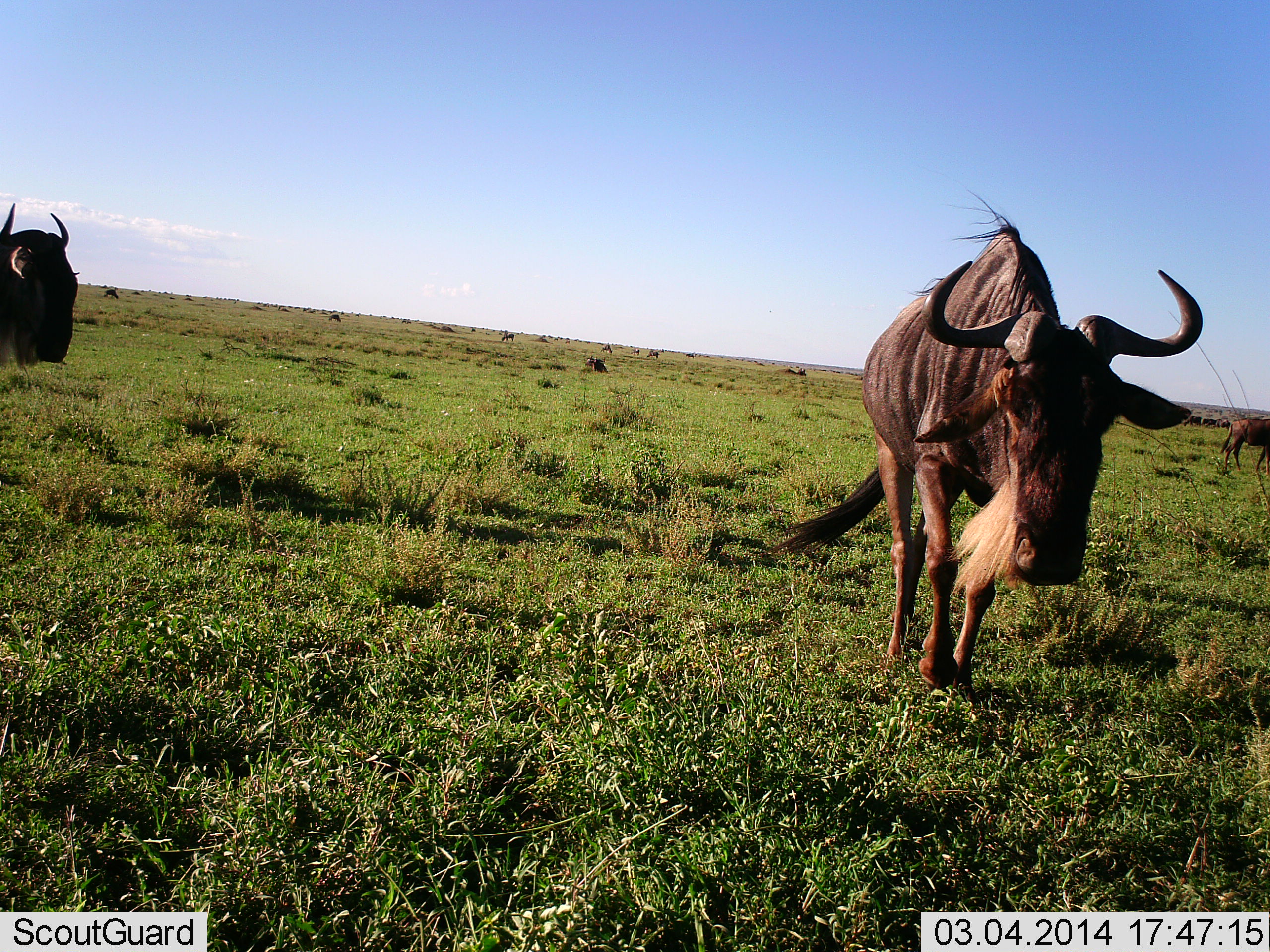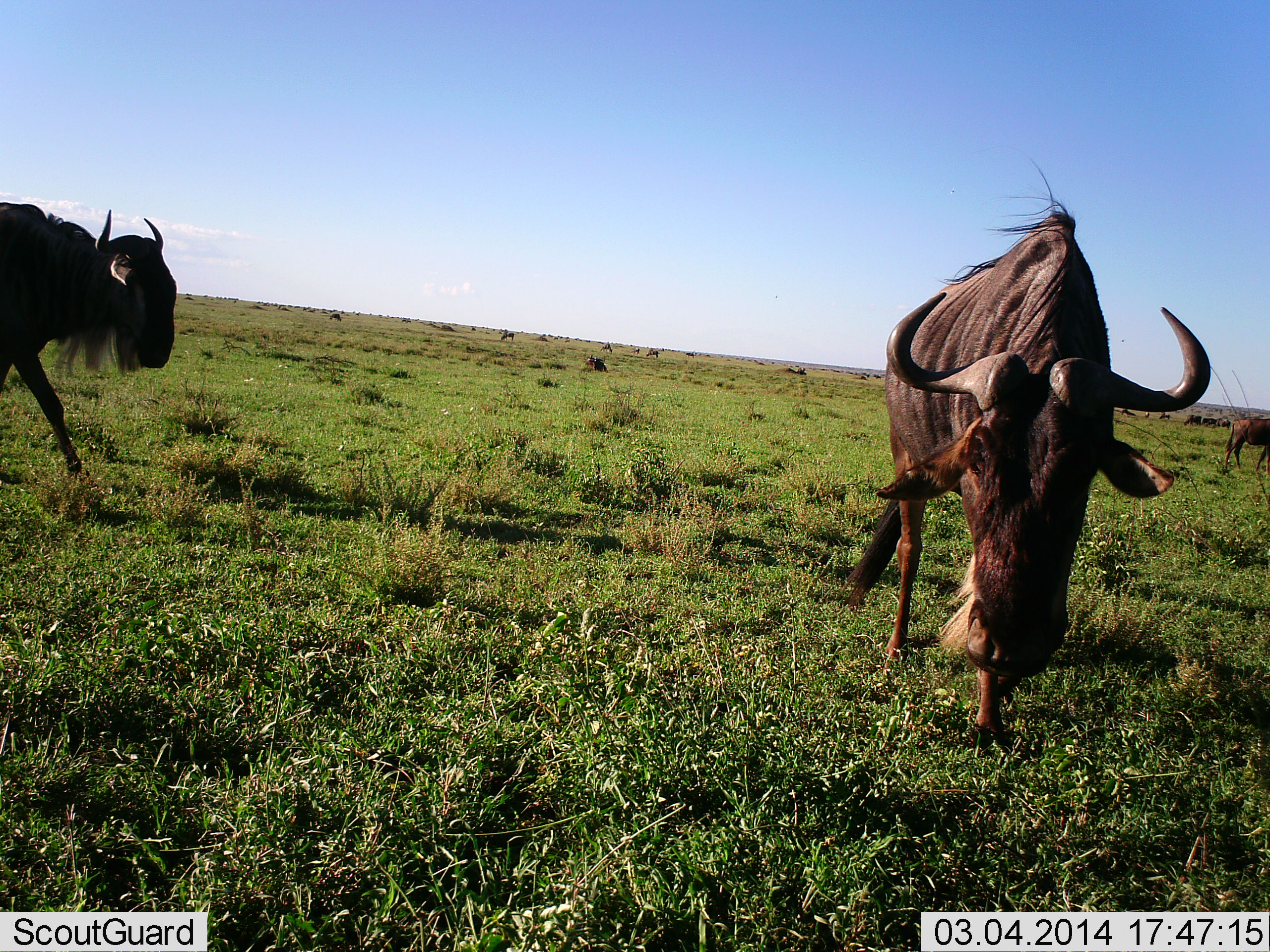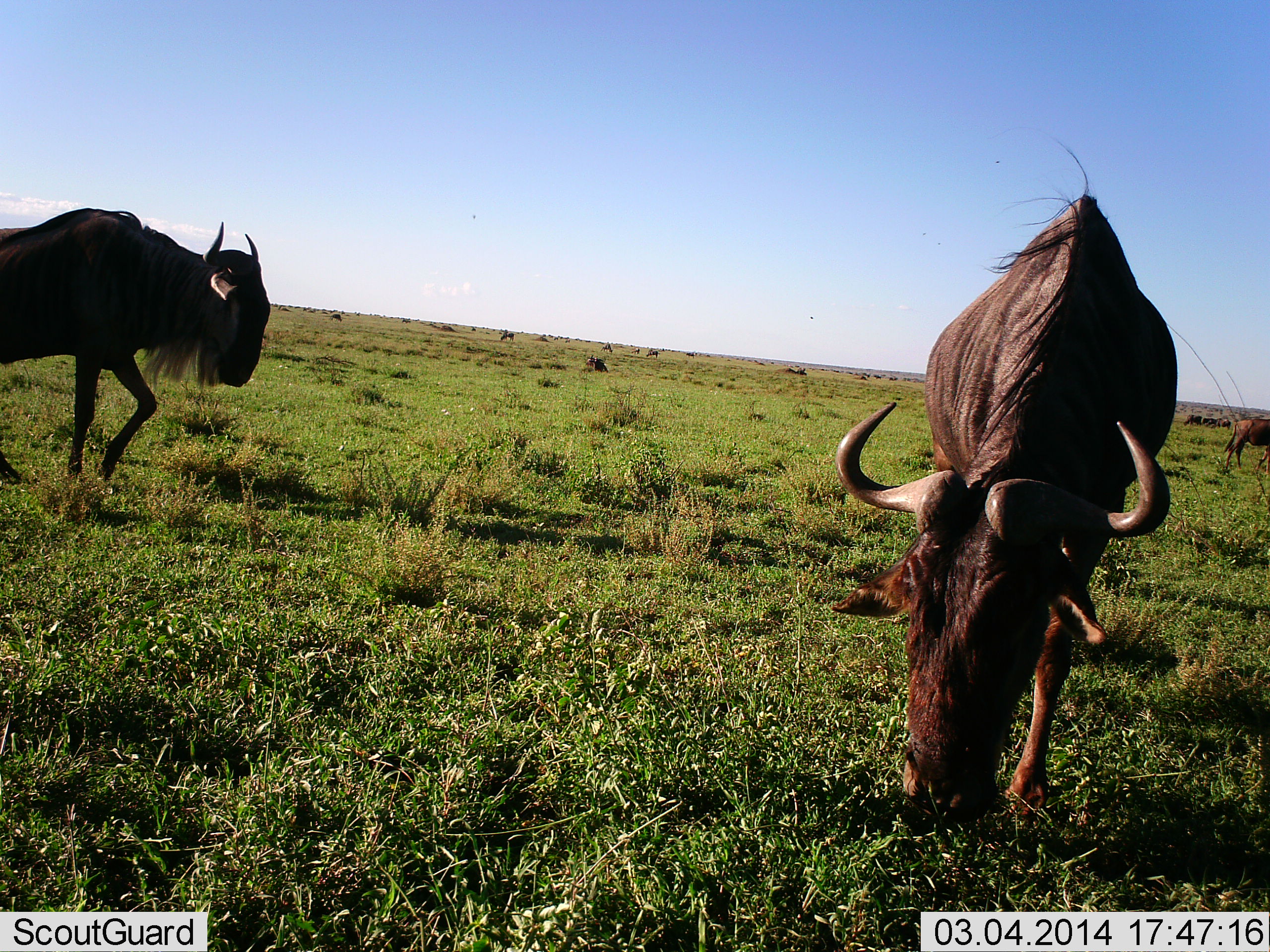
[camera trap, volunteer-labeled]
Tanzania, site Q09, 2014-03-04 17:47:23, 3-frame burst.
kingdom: Animalia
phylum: Chordata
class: Mammalia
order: Artiodactyla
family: Bovidae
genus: Connochaetes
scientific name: Connochaetes taurinus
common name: blue wildebeest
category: wildebeest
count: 11-50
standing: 20%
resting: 20%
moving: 80%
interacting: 10%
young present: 0%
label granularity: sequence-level